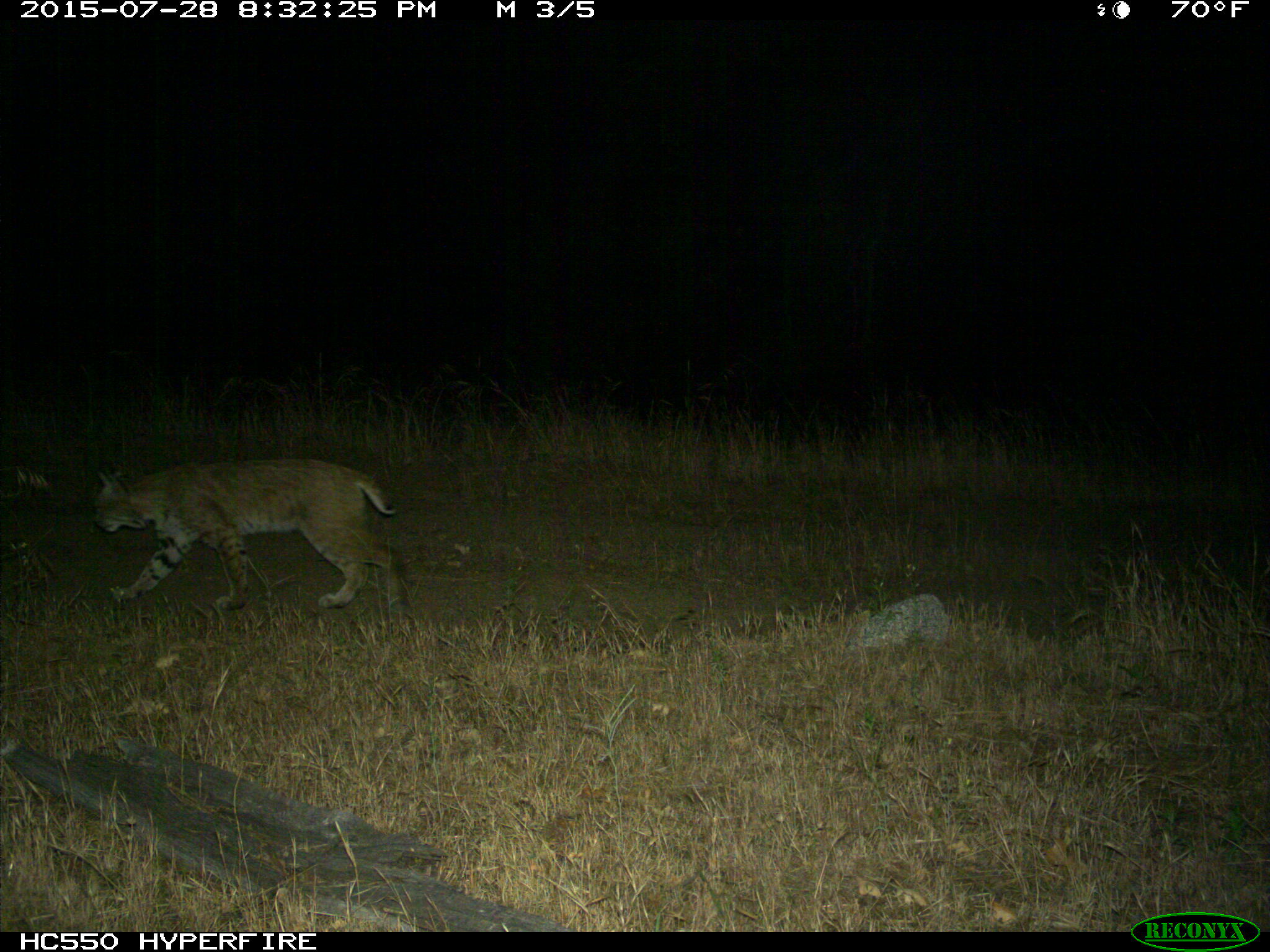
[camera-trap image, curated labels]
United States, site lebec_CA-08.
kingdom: Animalia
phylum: Chordata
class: Mammalia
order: Carnivora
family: Felidae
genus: Lynx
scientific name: Lynx rufus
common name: bobcat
Lynx rufus (bobcat).